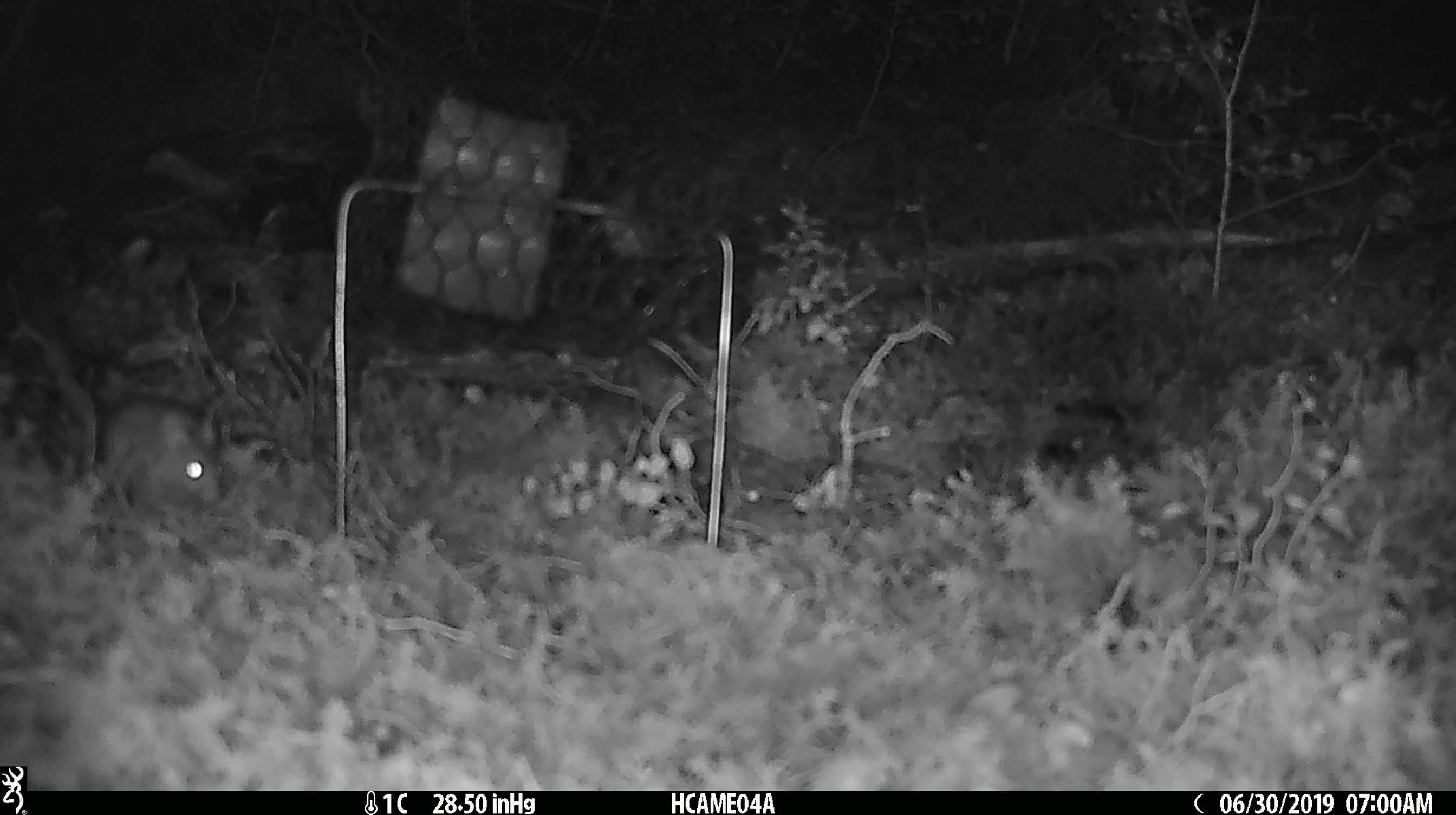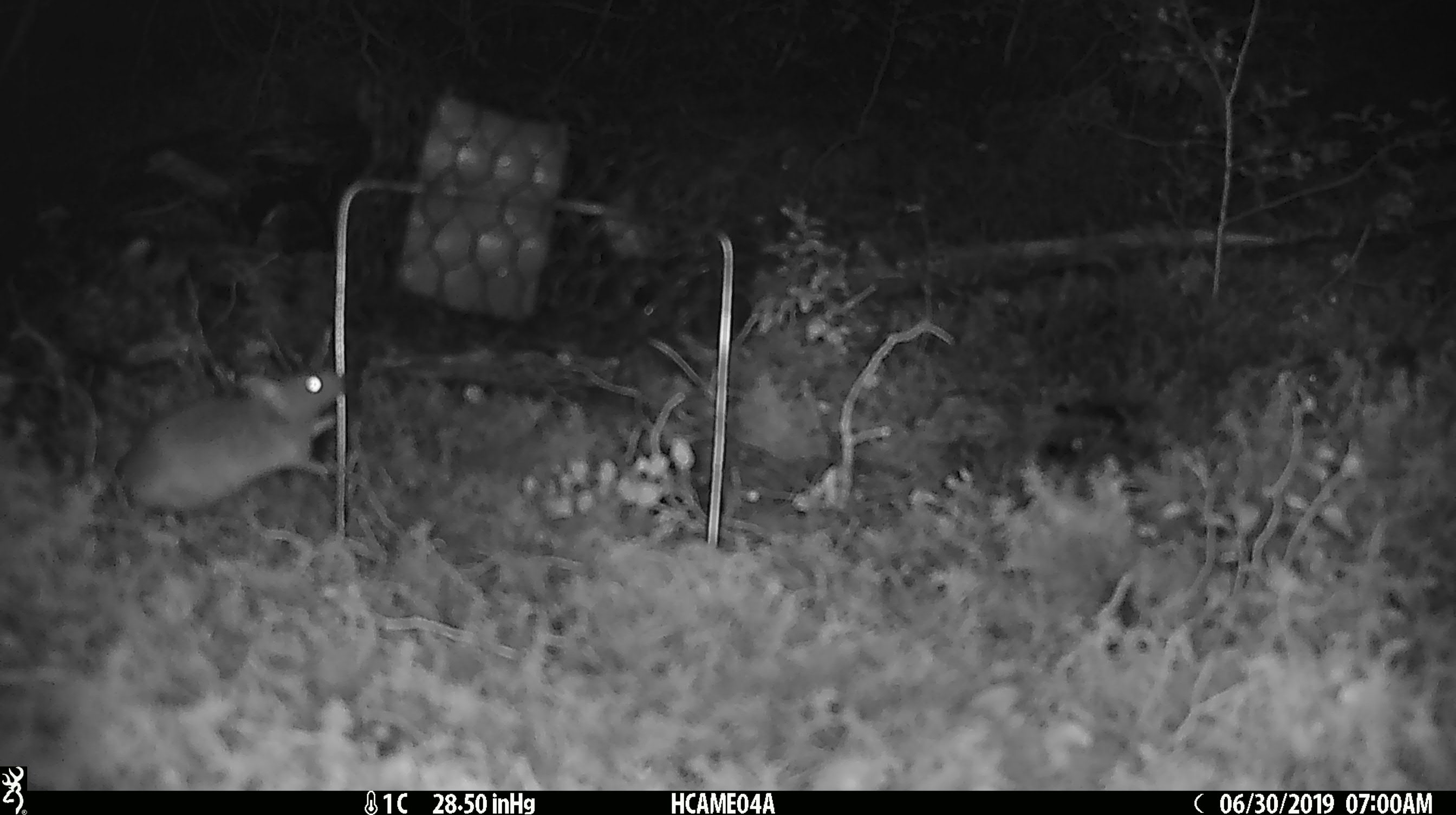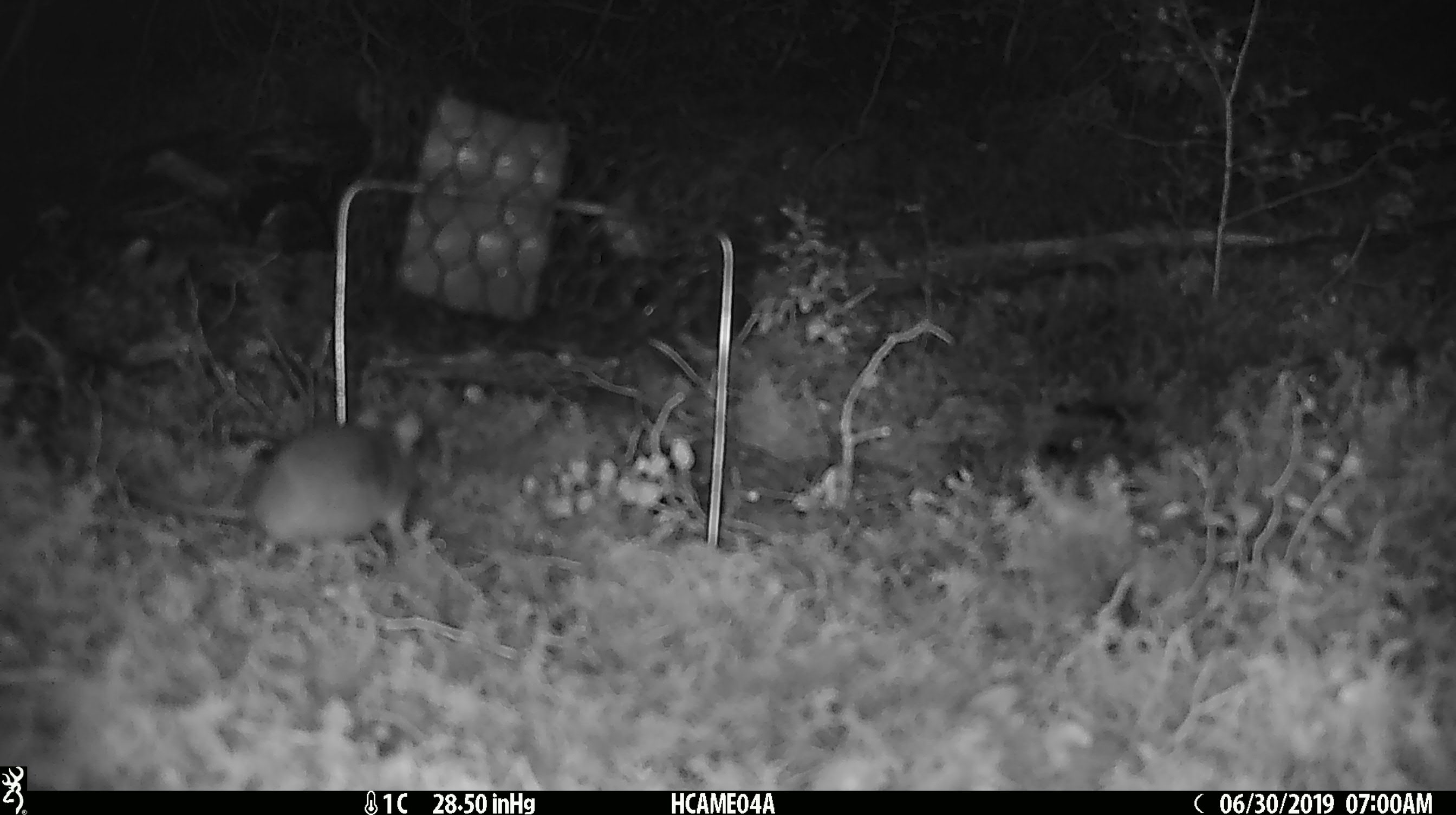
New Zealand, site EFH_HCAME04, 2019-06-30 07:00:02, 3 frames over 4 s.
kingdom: Animalia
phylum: Chordata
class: Mammalia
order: Rodentia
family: Muridae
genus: Mus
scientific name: Mus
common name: mouse